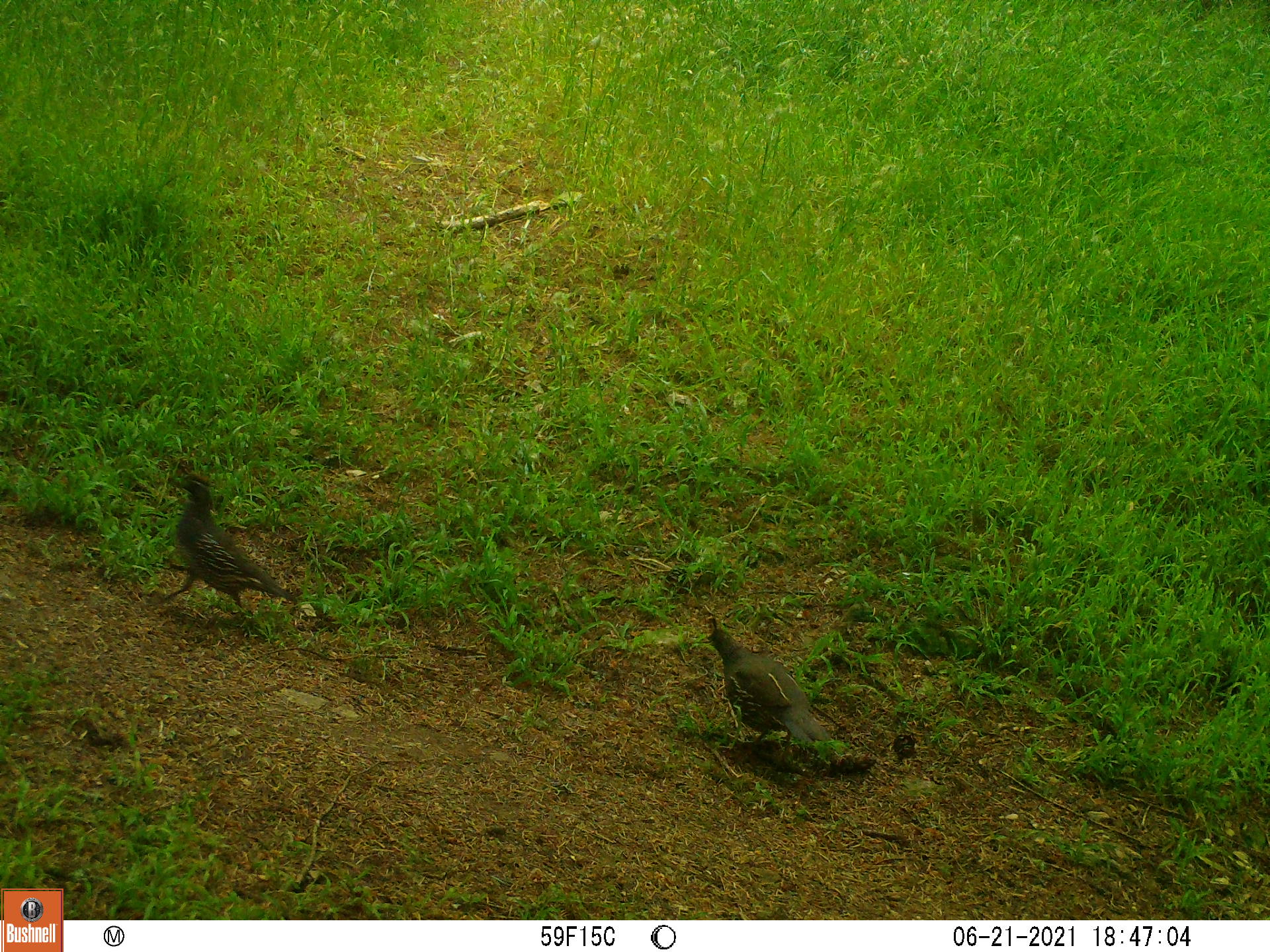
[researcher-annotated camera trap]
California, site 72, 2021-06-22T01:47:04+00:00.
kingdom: Animalia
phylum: Chordata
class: Aves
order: Galliformes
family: Odontophoridae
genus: Callipepla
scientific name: Callipepla californica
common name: california quail